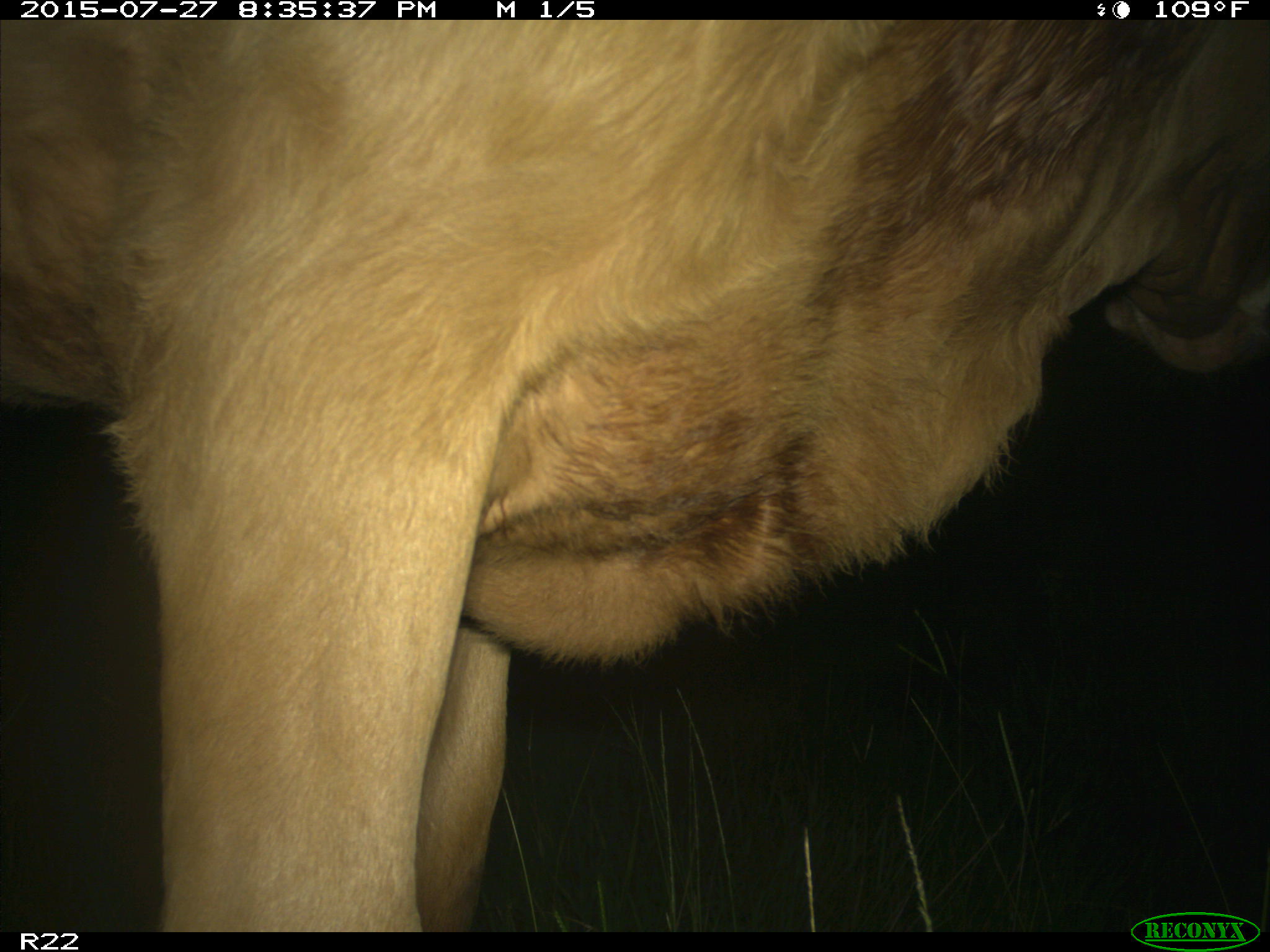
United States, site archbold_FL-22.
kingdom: Animalia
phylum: Chordata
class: Mammalia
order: Artiodactyla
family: Bovidae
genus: Bos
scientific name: Bos taurus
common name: domestic cow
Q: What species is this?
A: Bos taurus (domestic cow).